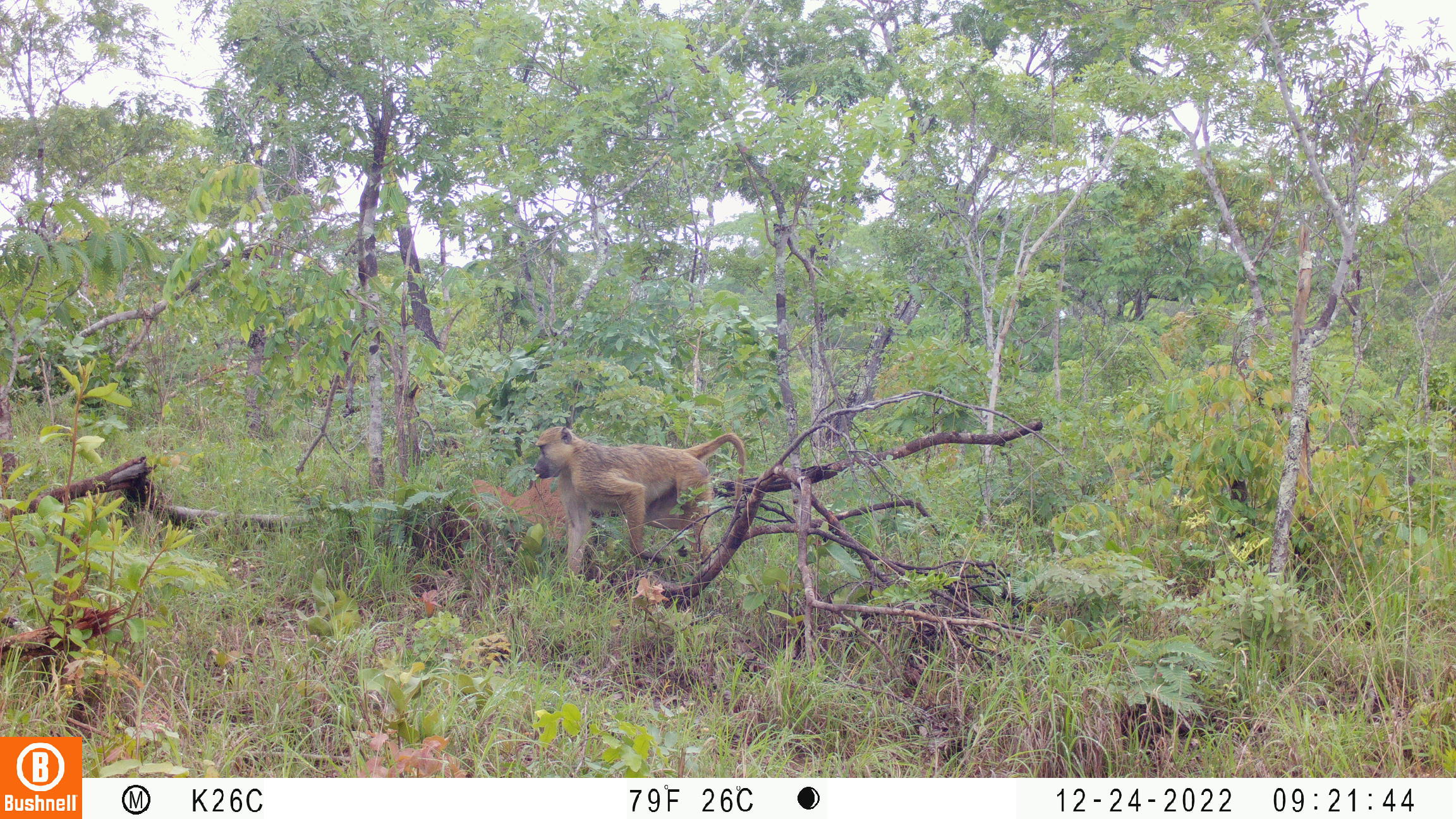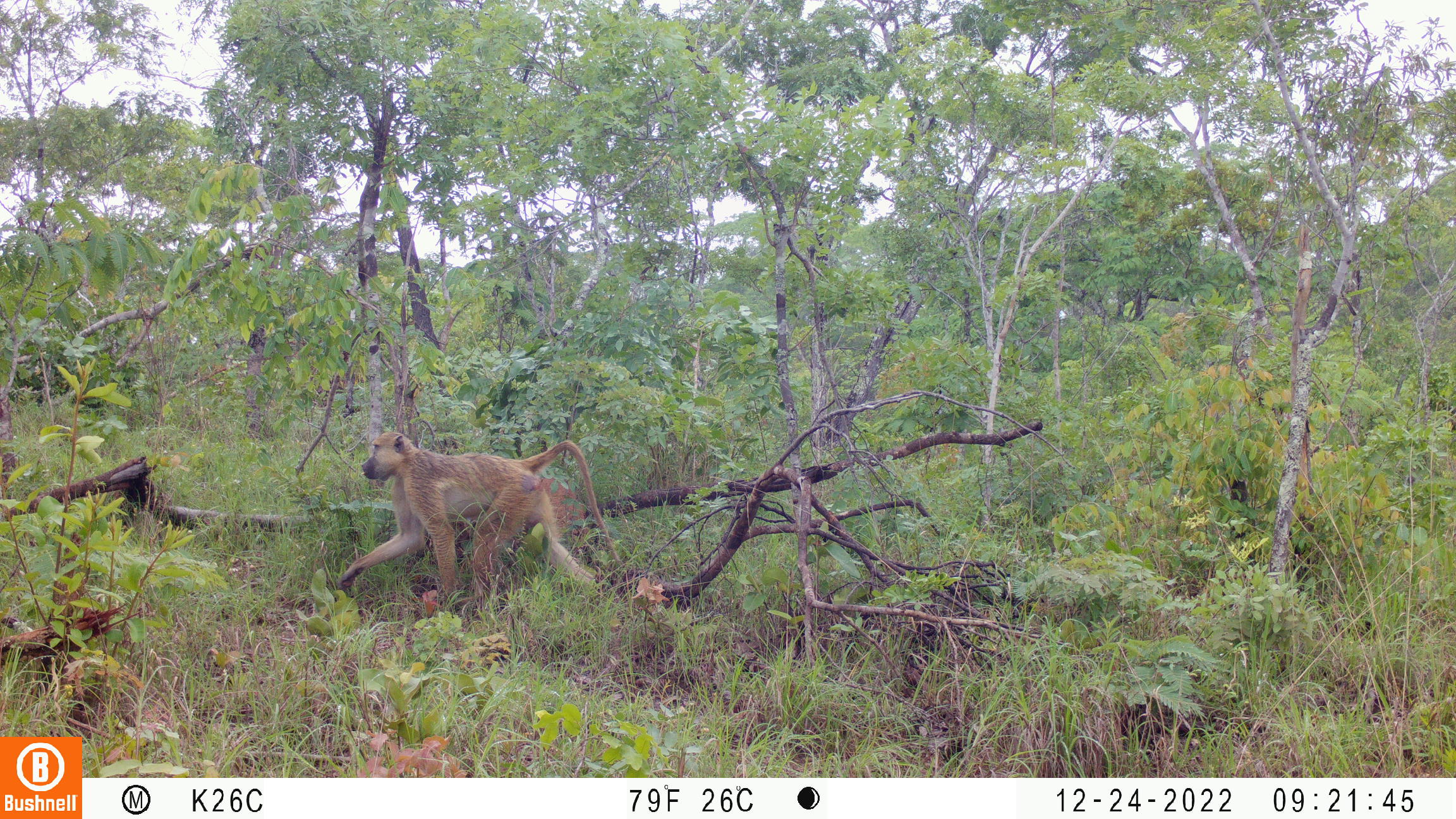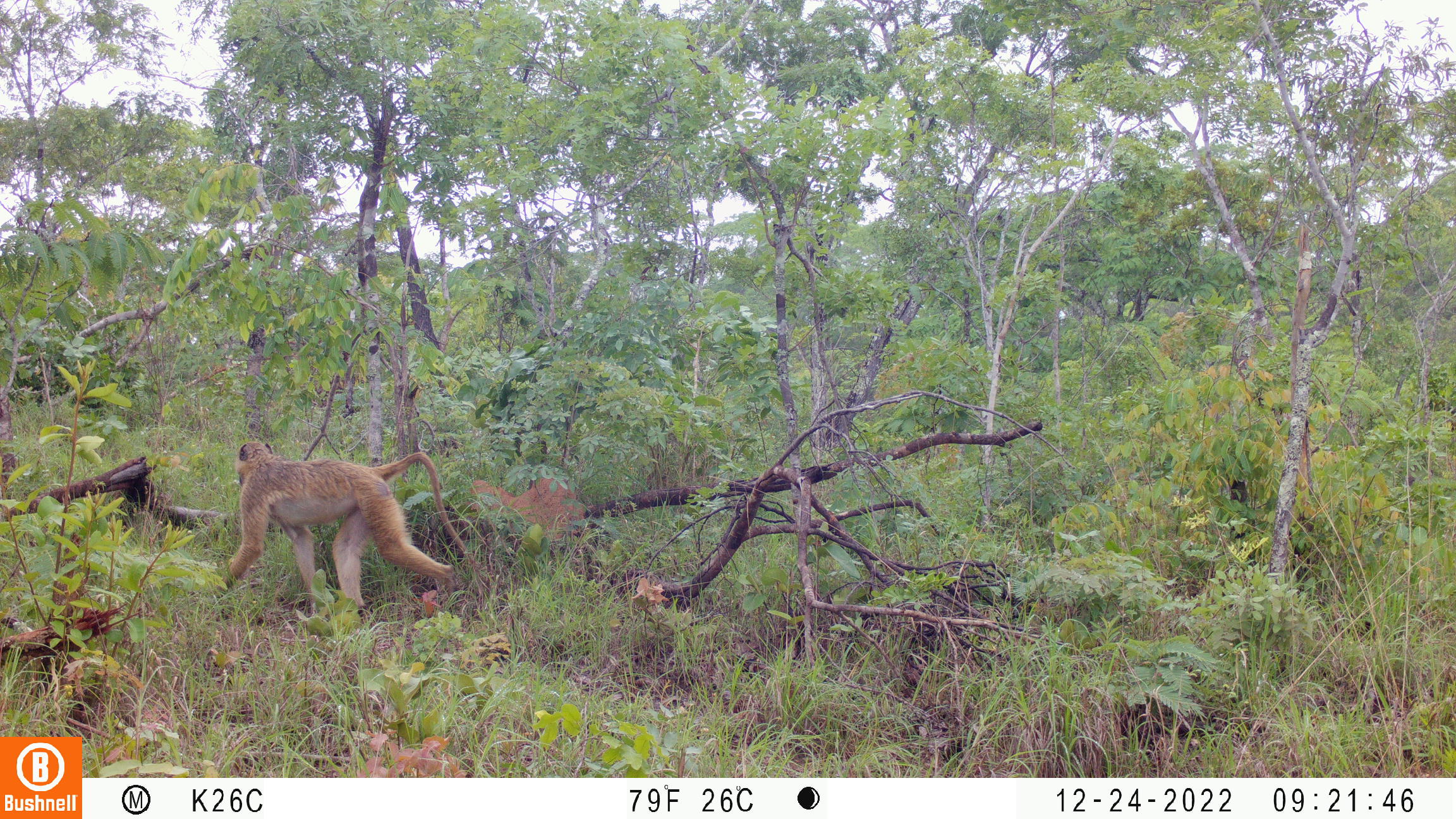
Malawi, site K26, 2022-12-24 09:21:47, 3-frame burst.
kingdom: Animalia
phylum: Chordata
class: Mammalia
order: Primates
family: Cercopithecidae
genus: Papio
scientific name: Papio cynocephalus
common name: yellow baboon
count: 1